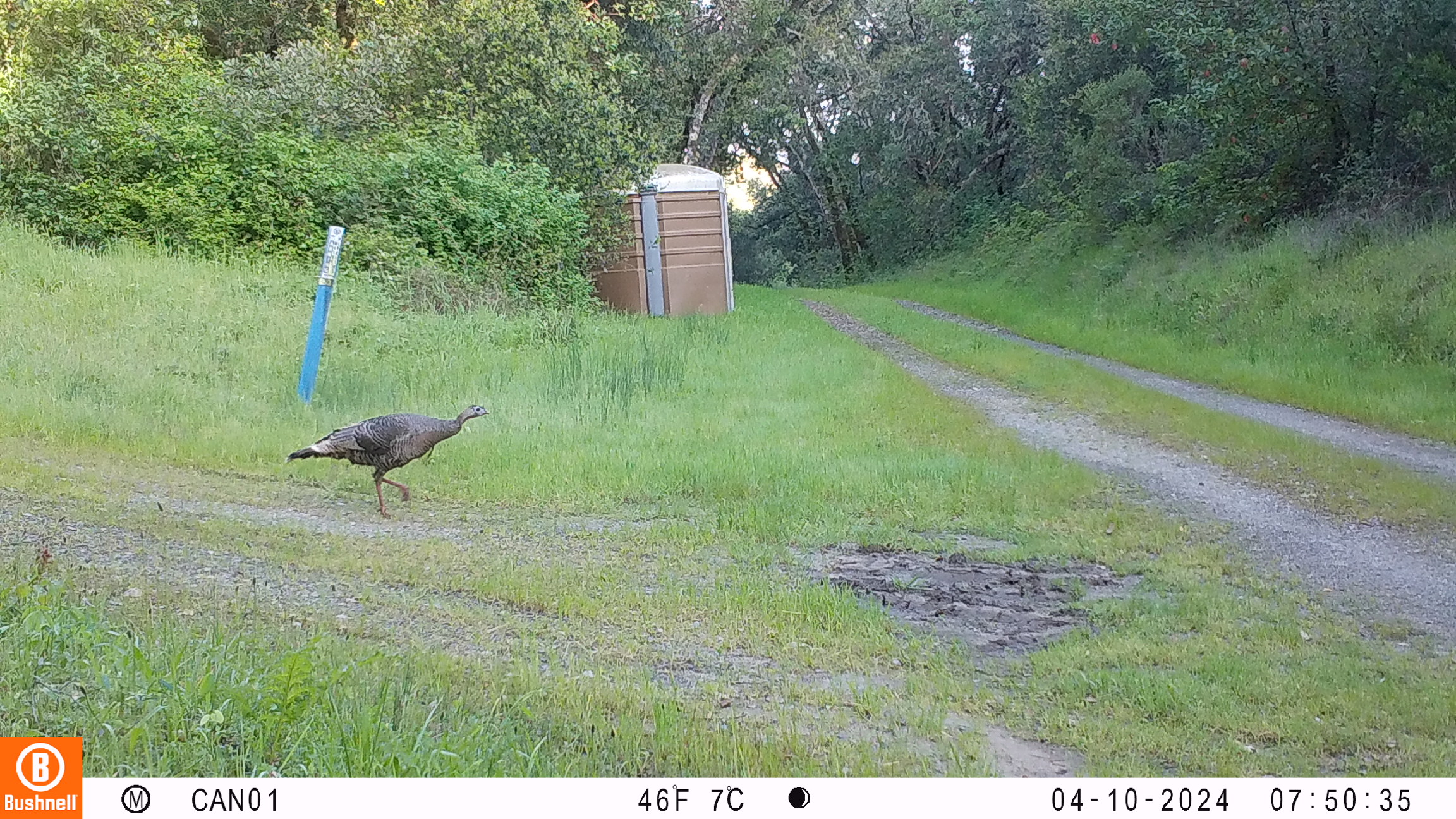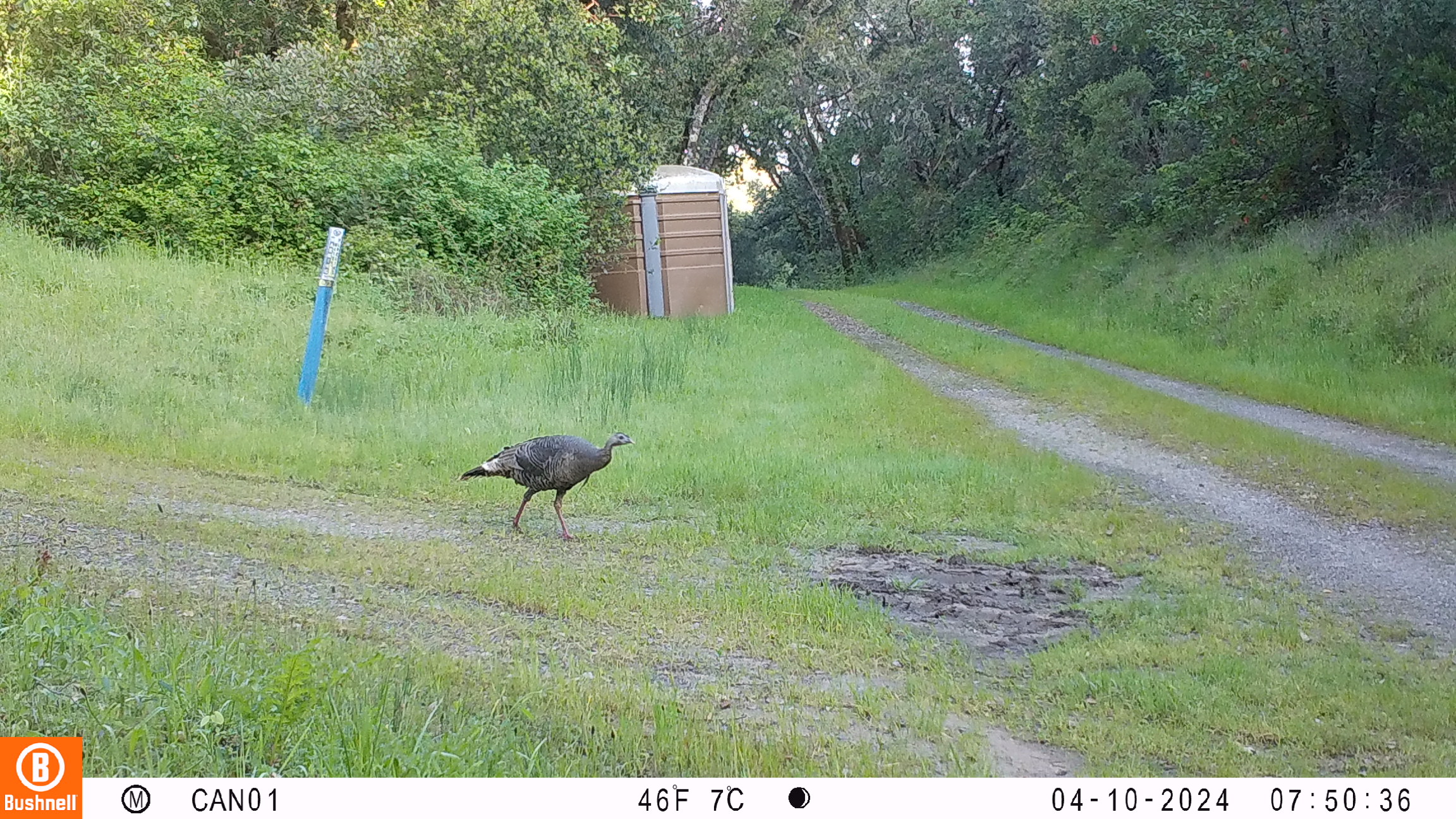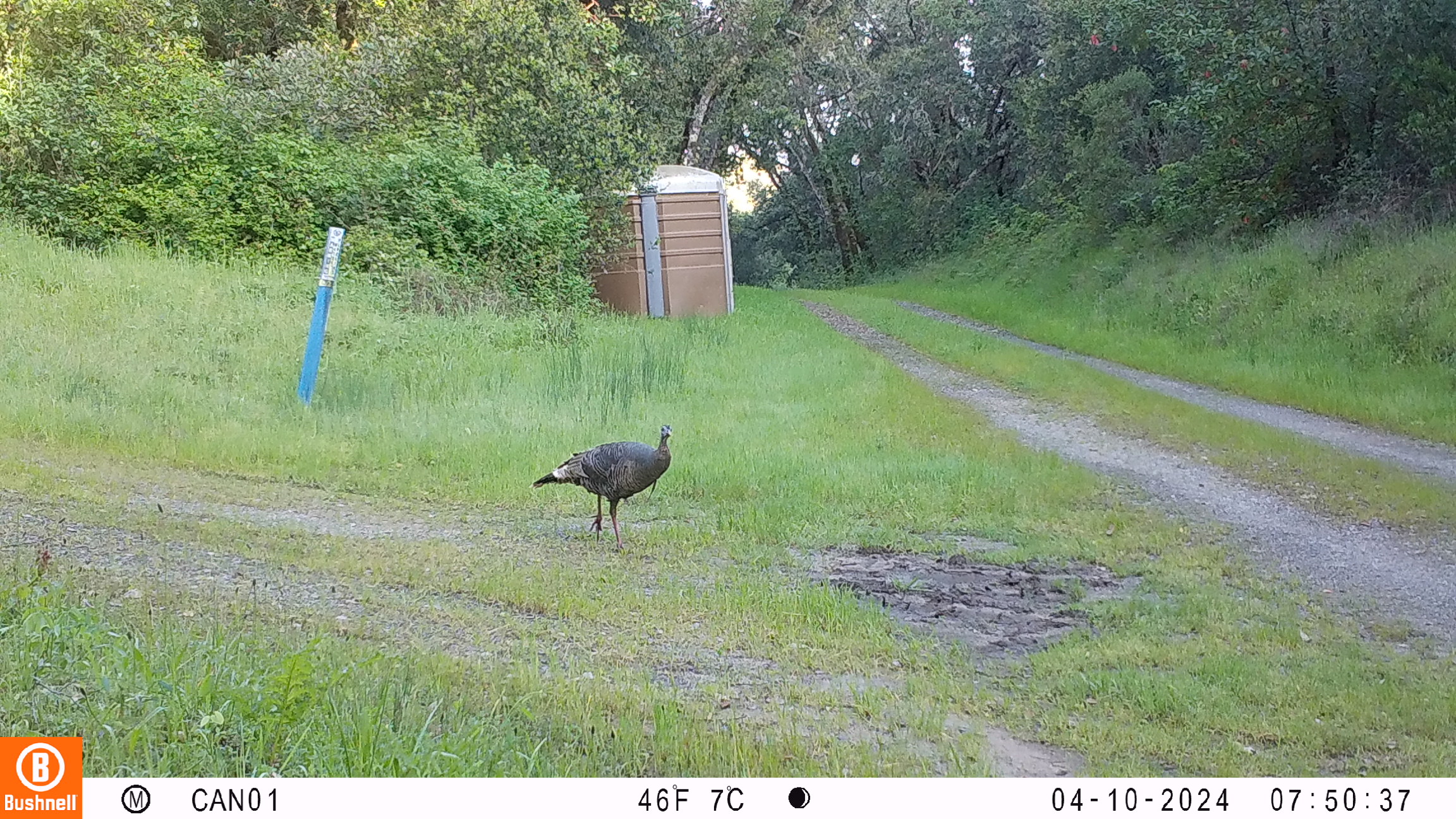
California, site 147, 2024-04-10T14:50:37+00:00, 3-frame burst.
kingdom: Animalia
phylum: Chordata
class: Aves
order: Galliformes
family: Phasianidae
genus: Meleagris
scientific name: Meleagris gallopavo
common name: turkey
Turkey (Meleagris gallopavo).